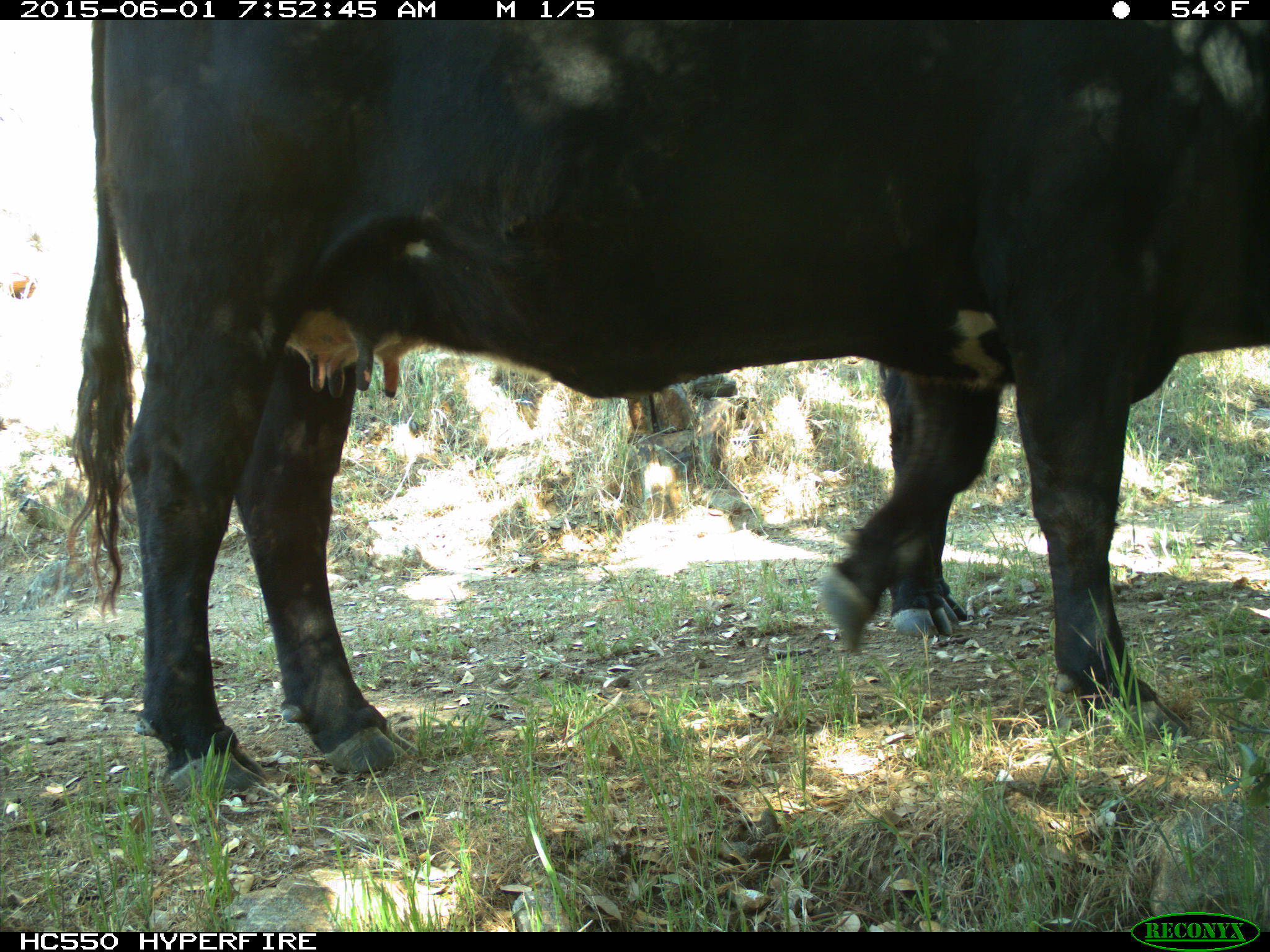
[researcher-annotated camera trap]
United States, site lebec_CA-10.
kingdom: Animalia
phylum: Chordata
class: Mammalia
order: Artiodactyla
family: Bovidae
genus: Bos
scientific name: Bos taurus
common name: domestic cow